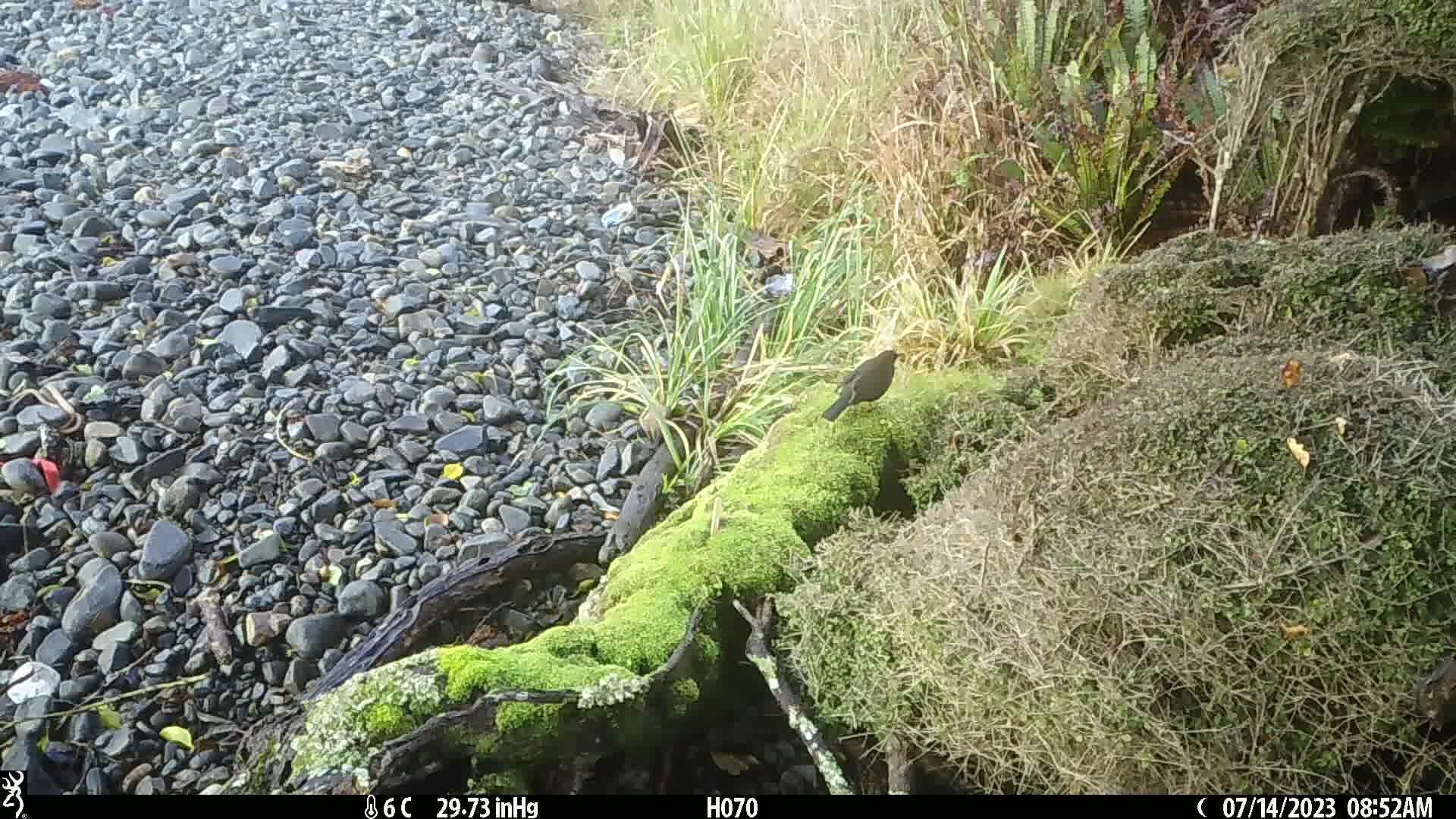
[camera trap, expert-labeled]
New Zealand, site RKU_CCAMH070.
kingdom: Animalia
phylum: Chordata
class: Aves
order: Passeriformes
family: Turdidae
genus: Turdus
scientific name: Turdus merula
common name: eurasian blackbird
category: blackbird